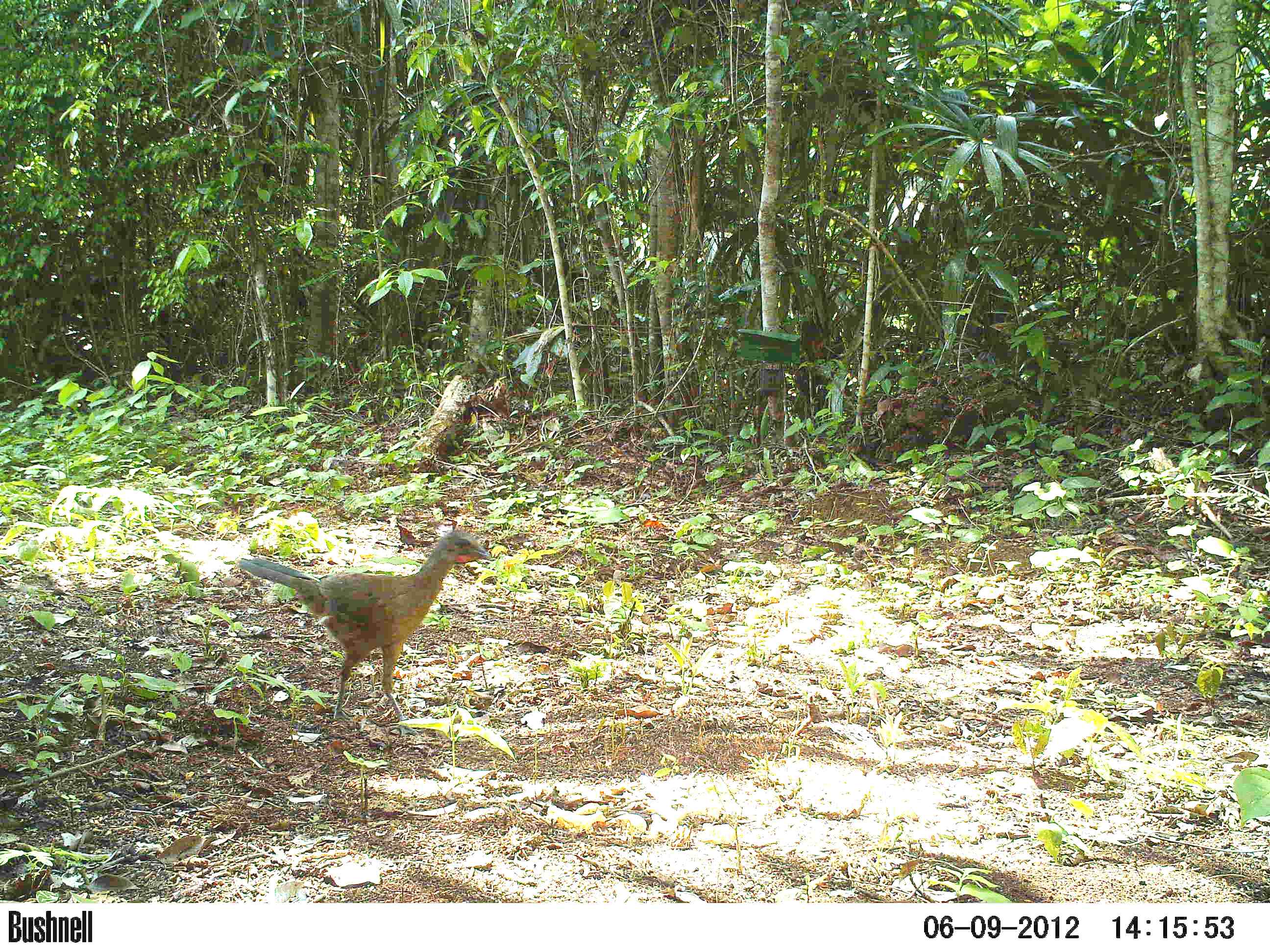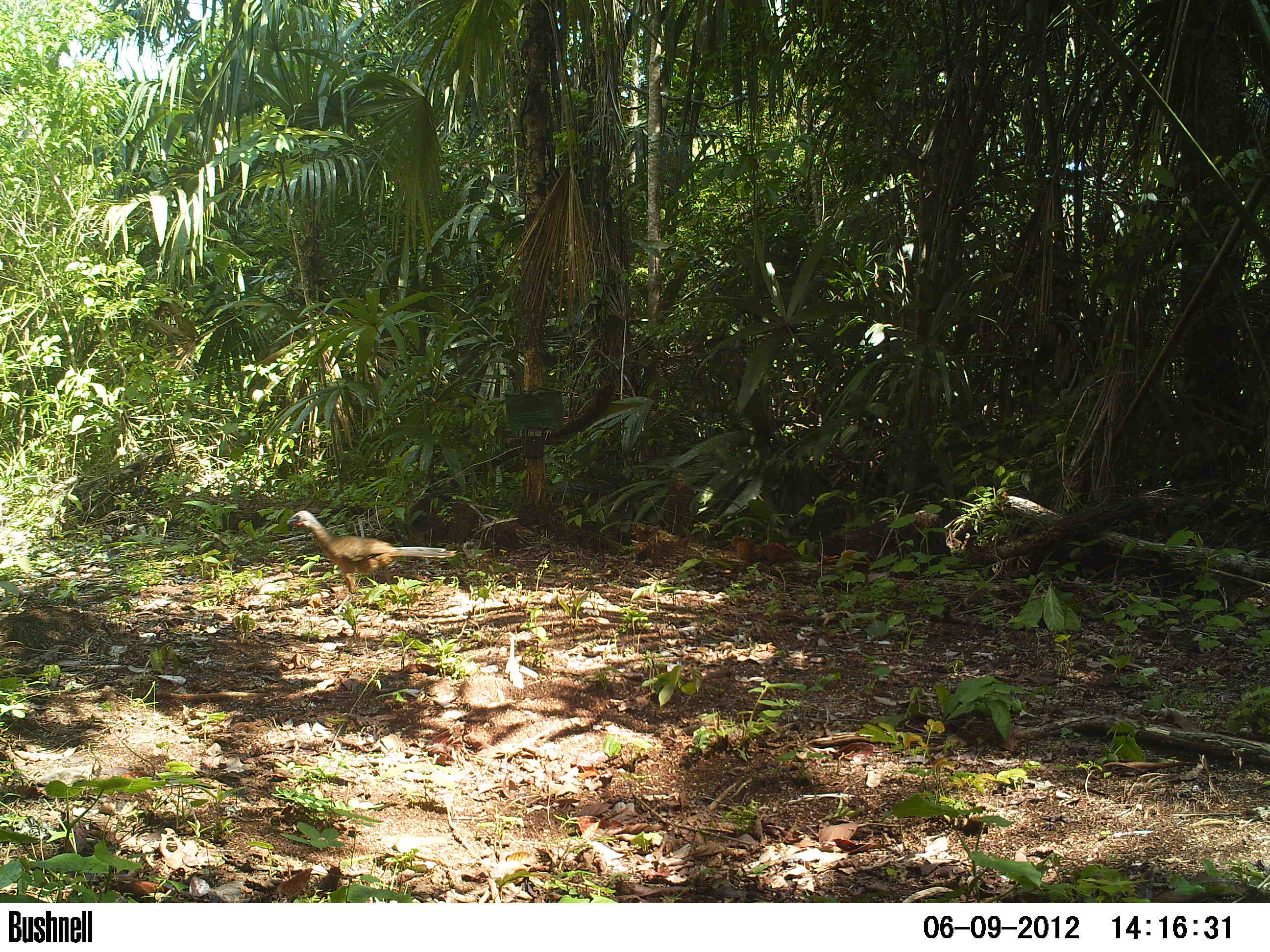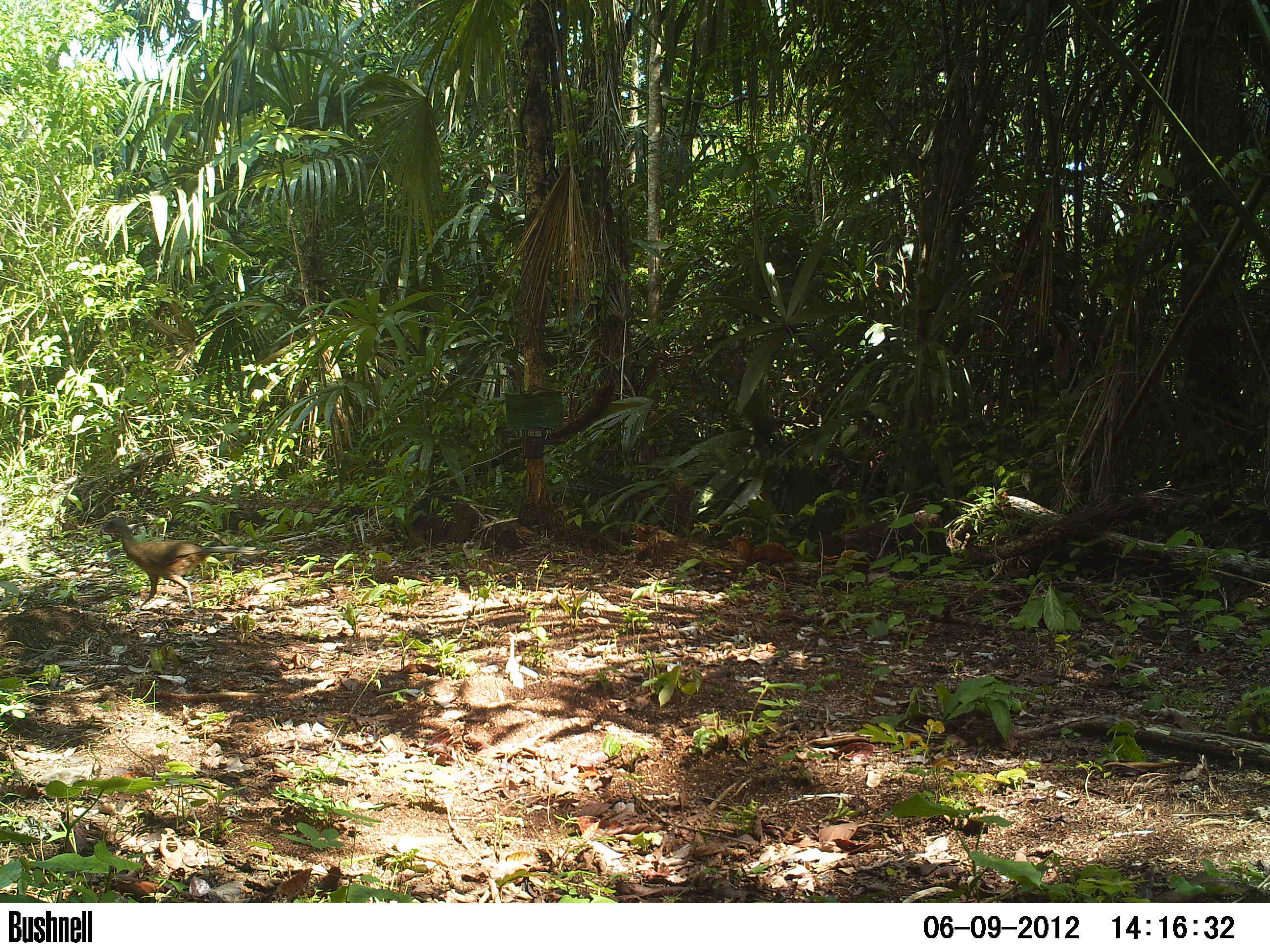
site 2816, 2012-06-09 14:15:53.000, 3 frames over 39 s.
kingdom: Animalia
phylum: Chordata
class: Aves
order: Galliformes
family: Cracidae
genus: Ortalis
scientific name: Ortalis vetula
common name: plain chachalaca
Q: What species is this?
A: Ortalis vetula (plain chachalaca).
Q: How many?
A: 2.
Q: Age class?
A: Adult.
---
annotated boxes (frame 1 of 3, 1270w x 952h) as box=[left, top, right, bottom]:
ortalis vetula: box=[238, 531, 491, 737]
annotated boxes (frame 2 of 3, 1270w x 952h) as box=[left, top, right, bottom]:
ortalis vetula: box=[286, 510, 460, 615]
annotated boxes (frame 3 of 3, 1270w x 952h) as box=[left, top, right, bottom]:
ortalis vetula: box=[101, 517, 268, 615]